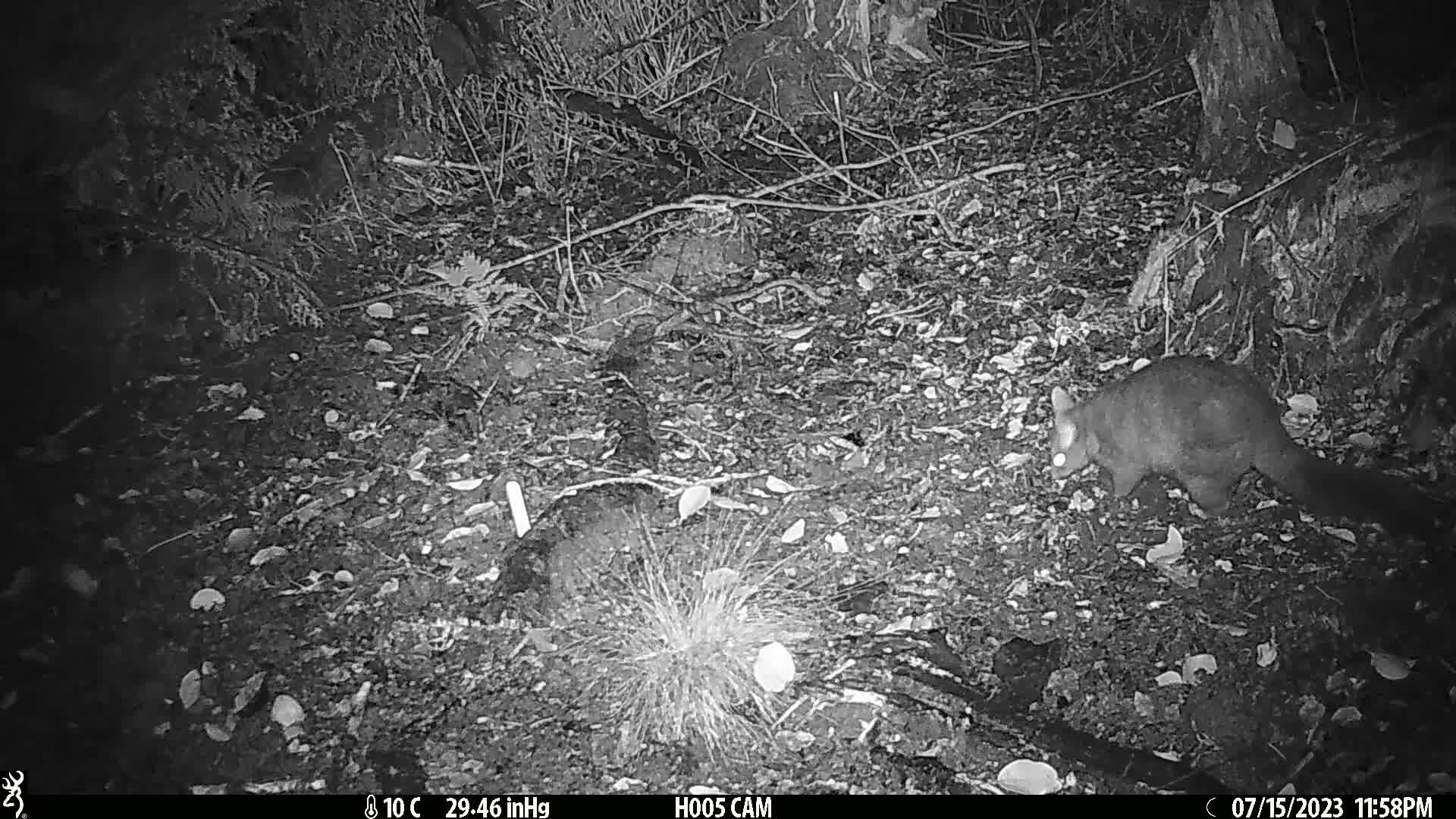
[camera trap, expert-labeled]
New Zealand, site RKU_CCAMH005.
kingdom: Animalia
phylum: Chordata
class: Mammalia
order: Diprotodontia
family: Phalangeridae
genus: Trichosurus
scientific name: Trichosurus vulpecula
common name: common brushtail possum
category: possum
Possum (common brushtail possum) (Trichosurus vulpecula).